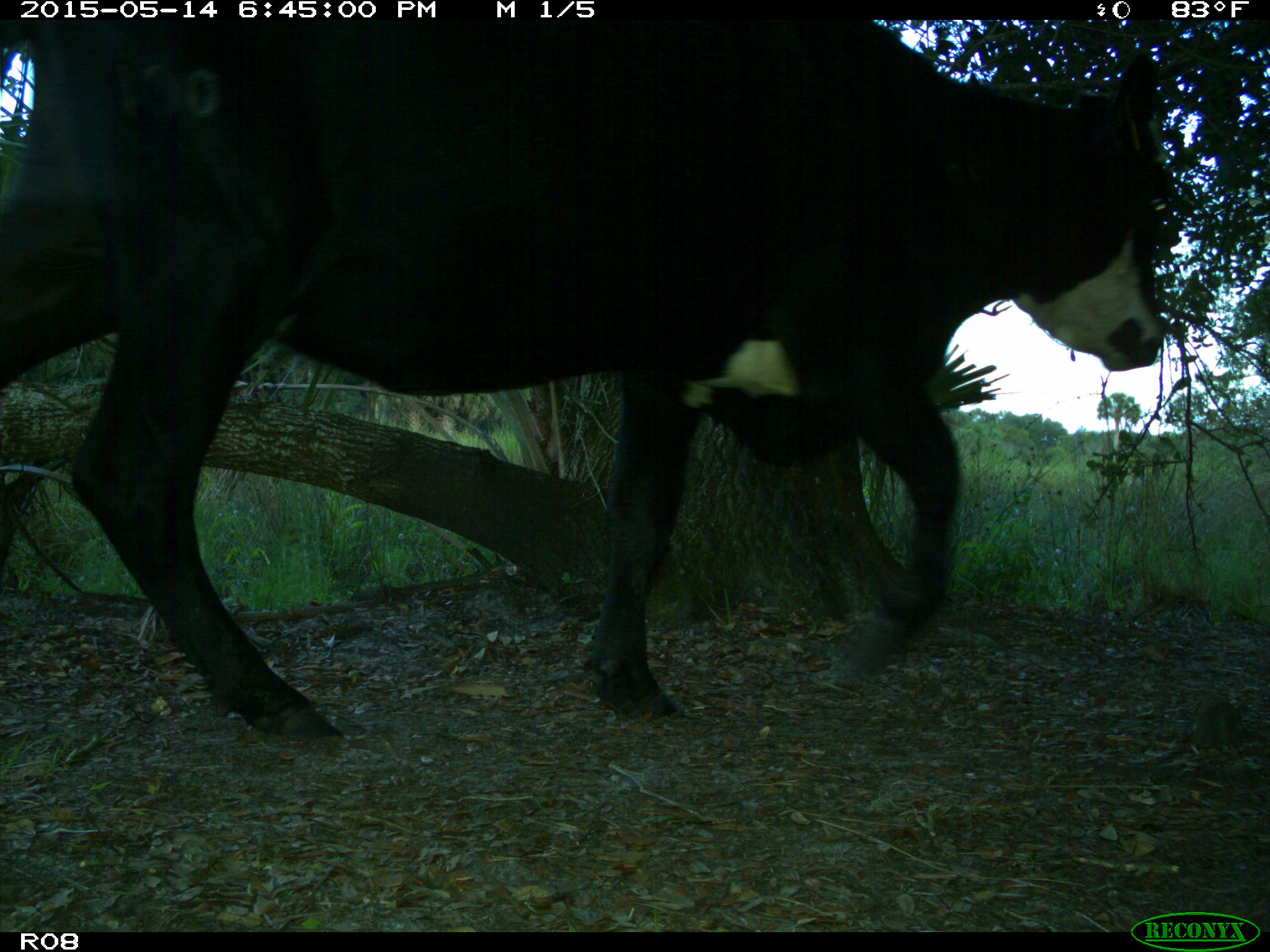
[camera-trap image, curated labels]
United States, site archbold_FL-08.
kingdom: Animalia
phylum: Chordata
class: Mammalia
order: Artiodactyla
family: Bovidae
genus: Bos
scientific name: Bos taurus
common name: domestic cow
Bos taurus (domestic cow).